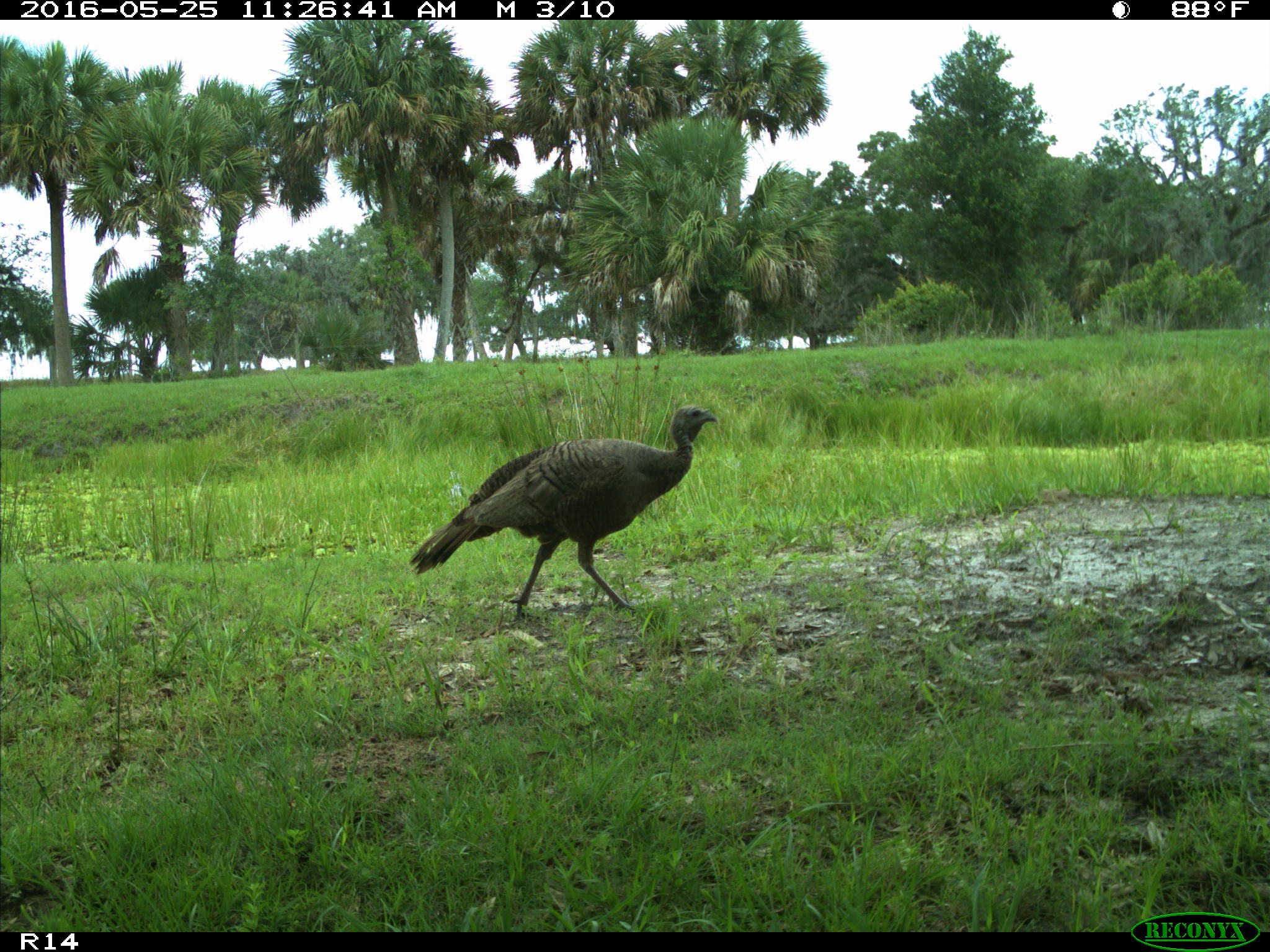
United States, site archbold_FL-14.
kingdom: Animalia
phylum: Chordata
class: Aves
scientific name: Aves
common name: birds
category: unidentified bird